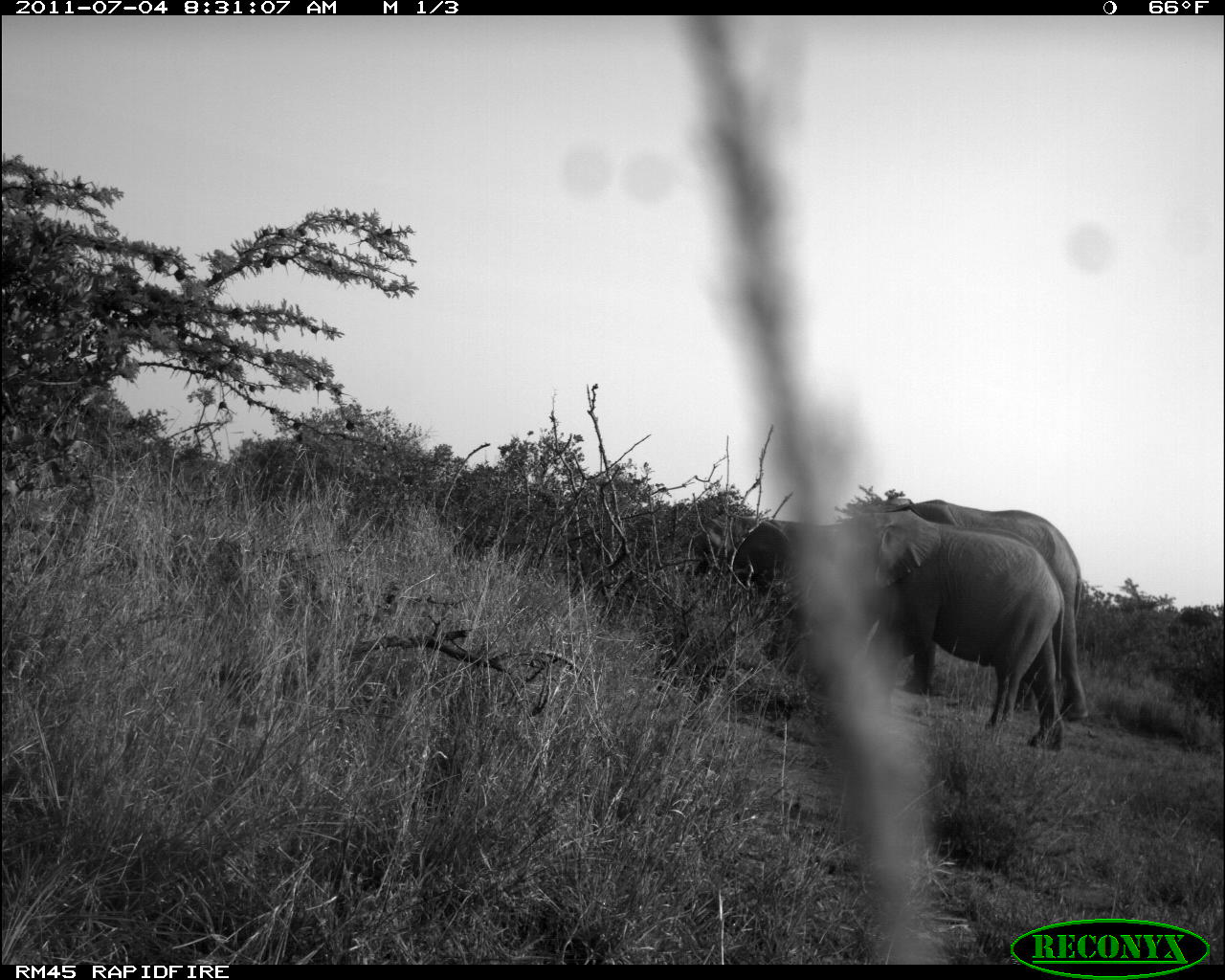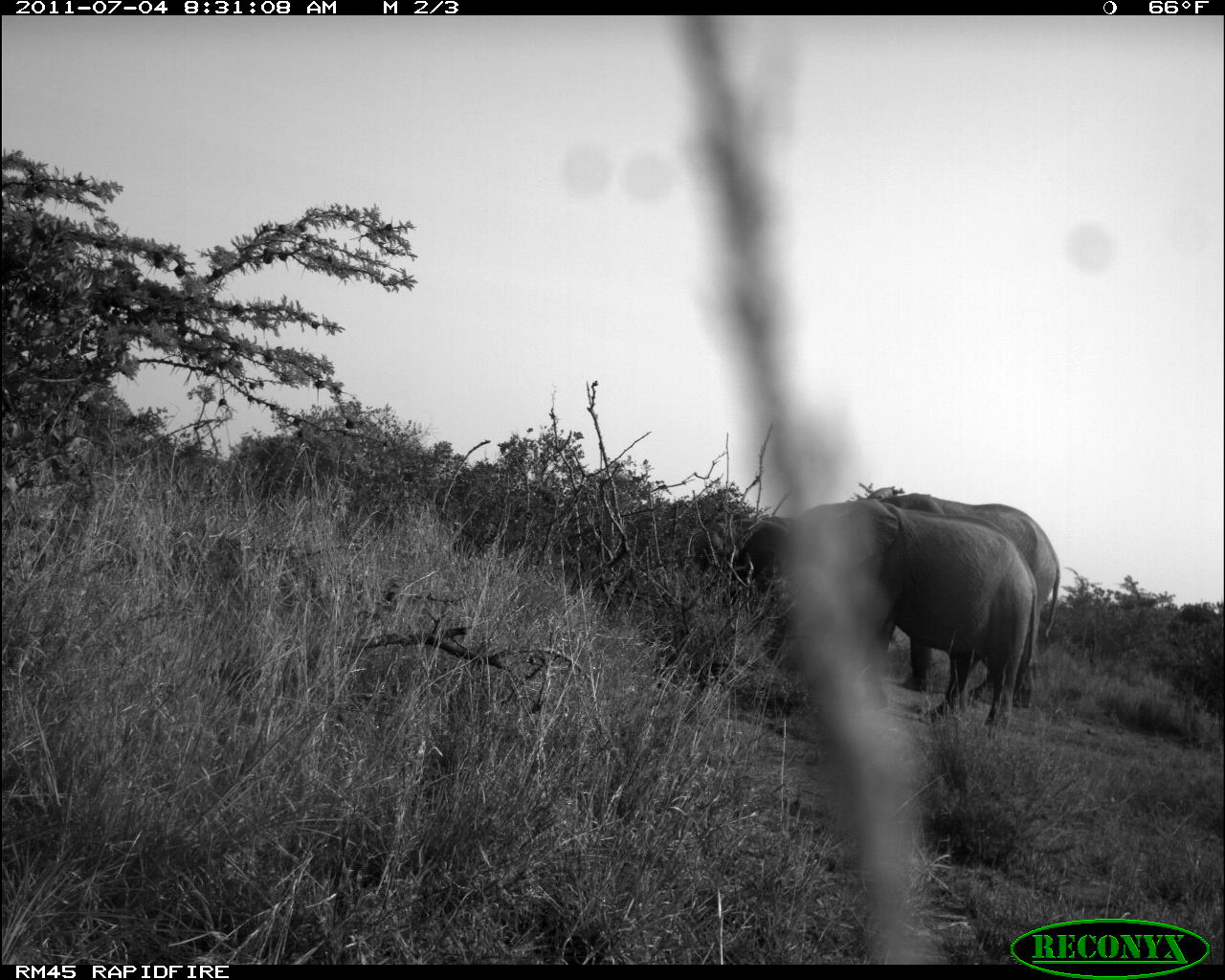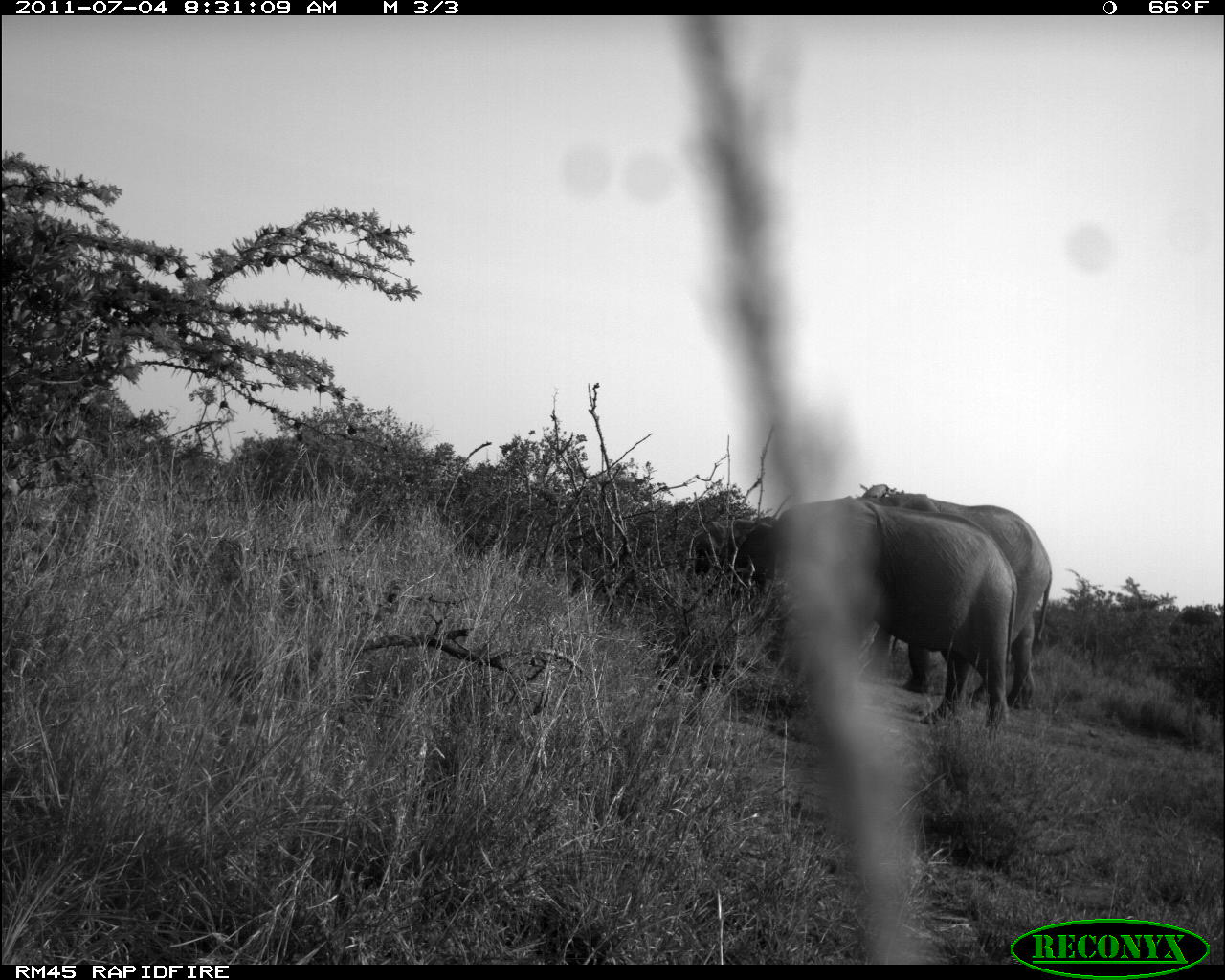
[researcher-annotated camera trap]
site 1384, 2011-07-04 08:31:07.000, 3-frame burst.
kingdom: Animalia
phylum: Chordata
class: Mammalia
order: Proboscidea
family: Elephantidae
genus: Loxodonta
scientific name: Loxodonta africana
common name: african bush elephant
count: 3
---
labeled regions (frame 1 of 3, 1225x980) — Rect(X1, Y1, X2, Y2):
loxodonta africana: Rect(832, 507, 1069, 754); Rect(872, 490, 1092, 724); Rect(695, 514, 830, 647)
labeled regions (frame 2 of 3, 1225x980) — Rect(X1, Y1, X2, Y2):
loxodonta africana: Rect(824, 498, 1042, 735); Rect(859, 482, 1064, 706); Rect(693, 511, 802, 666)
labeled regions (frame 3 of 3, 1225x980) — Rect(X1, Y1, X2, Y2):
loxodonta africana: Rect(782, 494, 1016, 735); Rect(854, 478, 1053, 706); Rect(679, 517, 790, 667)